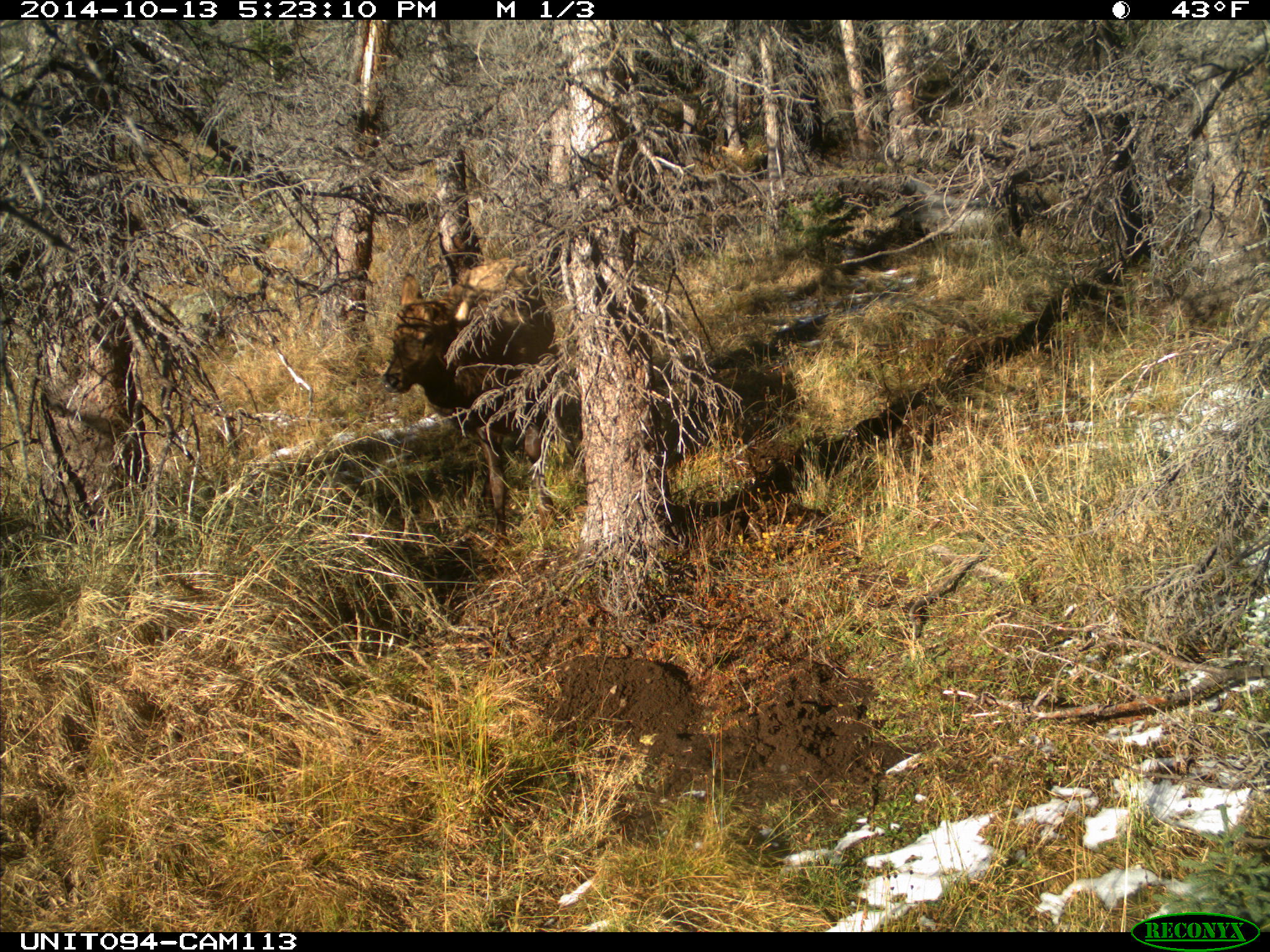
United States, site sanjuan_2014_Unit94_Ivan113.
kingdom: Animalia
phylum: Chordata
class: Mammalia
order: Artiodactyla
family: Cervidae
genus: Cervus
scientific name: Cervus elaphus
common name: red deer